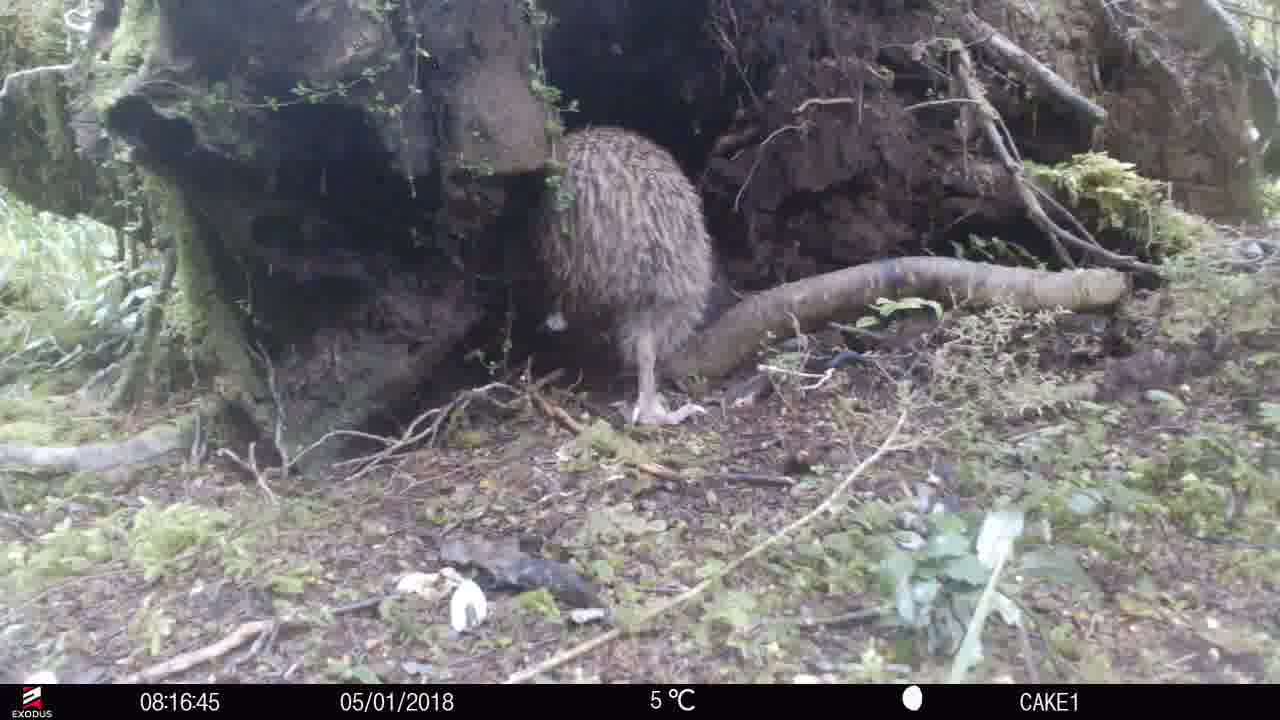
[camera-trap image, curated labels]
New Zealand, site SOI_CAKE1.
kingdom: Animalia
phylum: Chordata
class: Aves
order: Apterygiformes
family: Apterygidae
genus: Apteryx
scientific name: Apteryx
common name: kiwi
Kiwi (Apteryx).